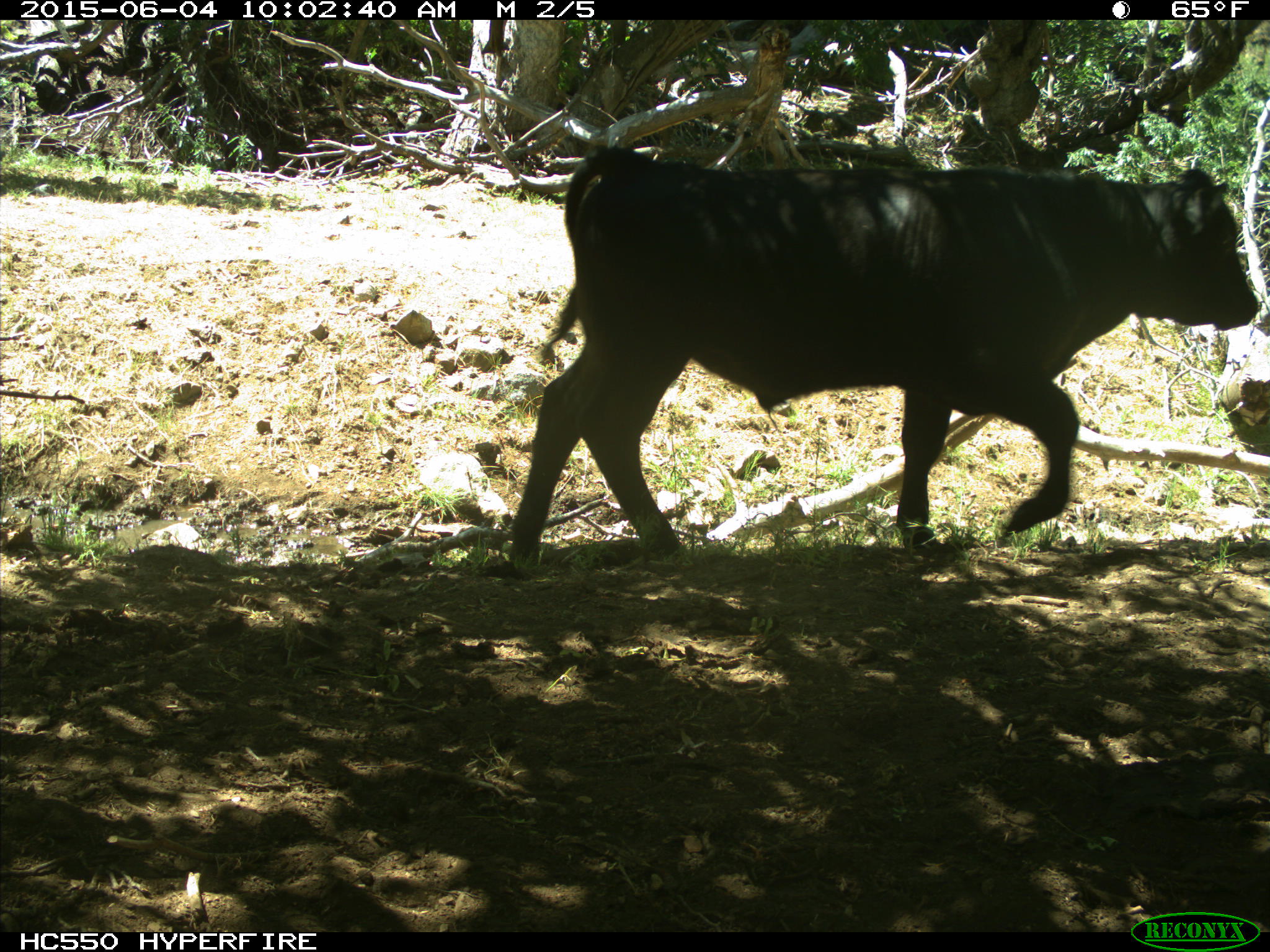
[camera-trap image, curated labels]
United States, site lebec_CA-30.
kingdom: Animalia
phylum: Chordata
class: Mammalia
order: Artiodactyla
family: Bovidae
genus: Bos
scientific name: Bos taurus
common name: domestic cow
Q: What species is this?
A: Bos taurus (domestic cow).